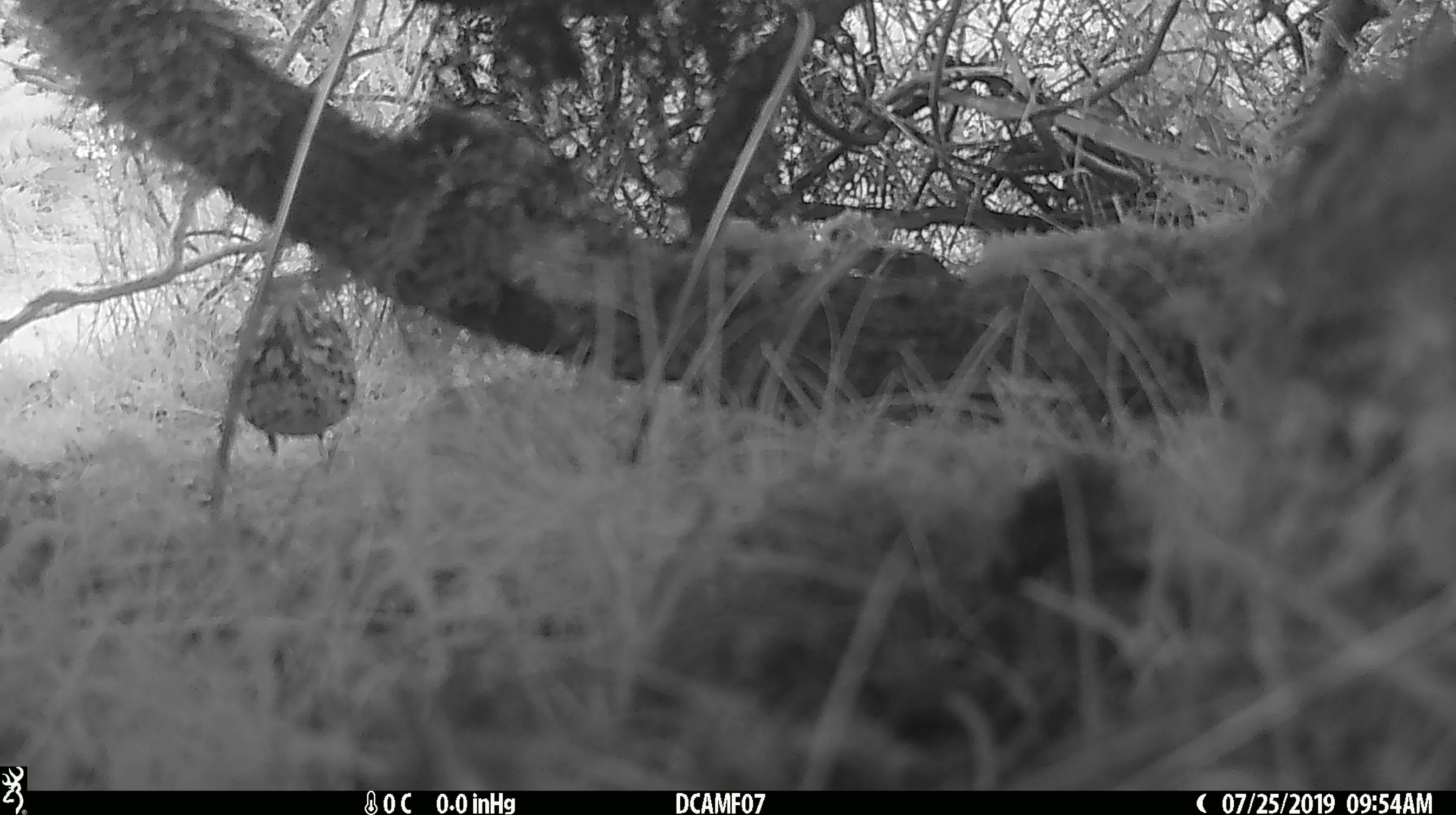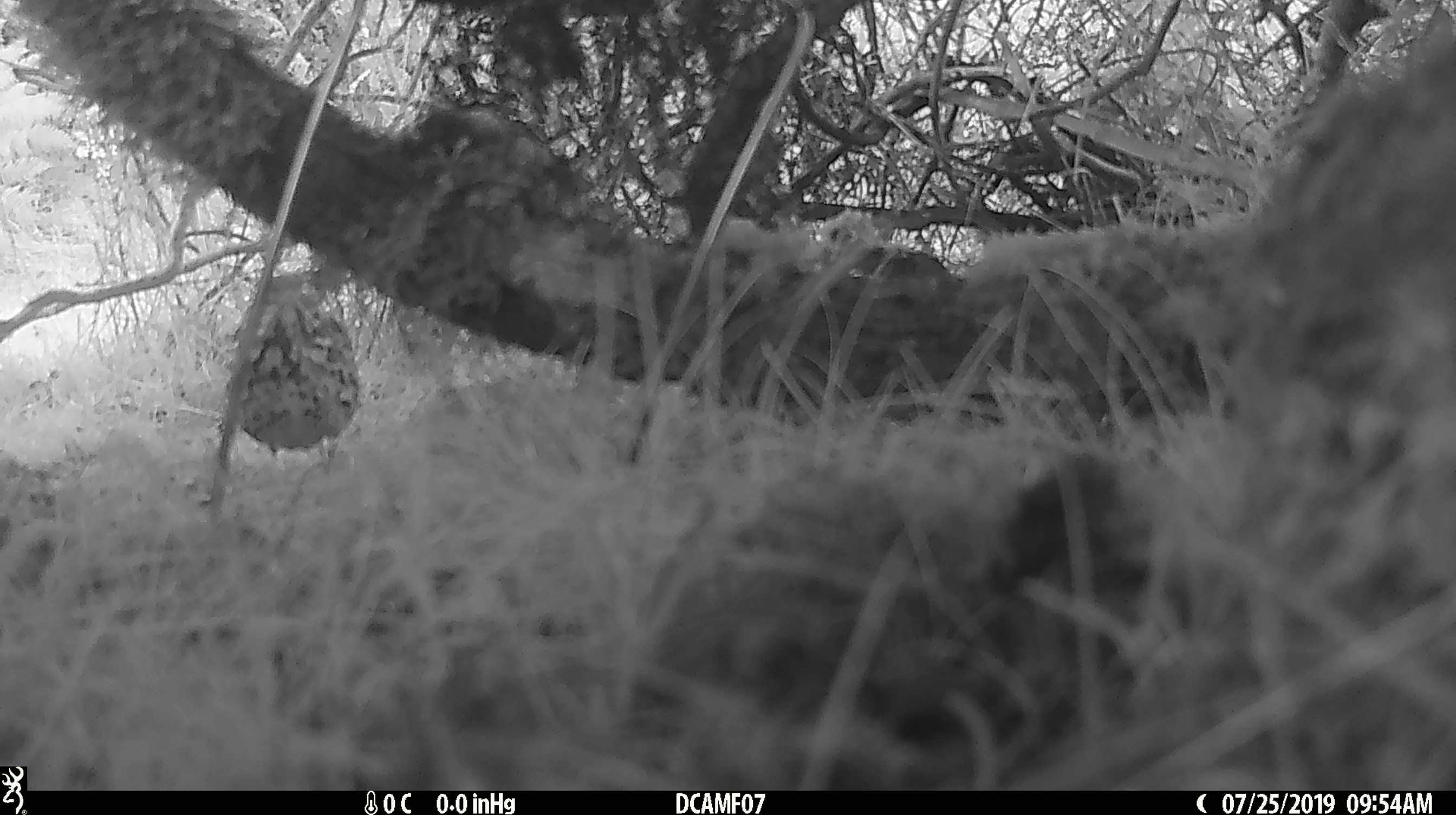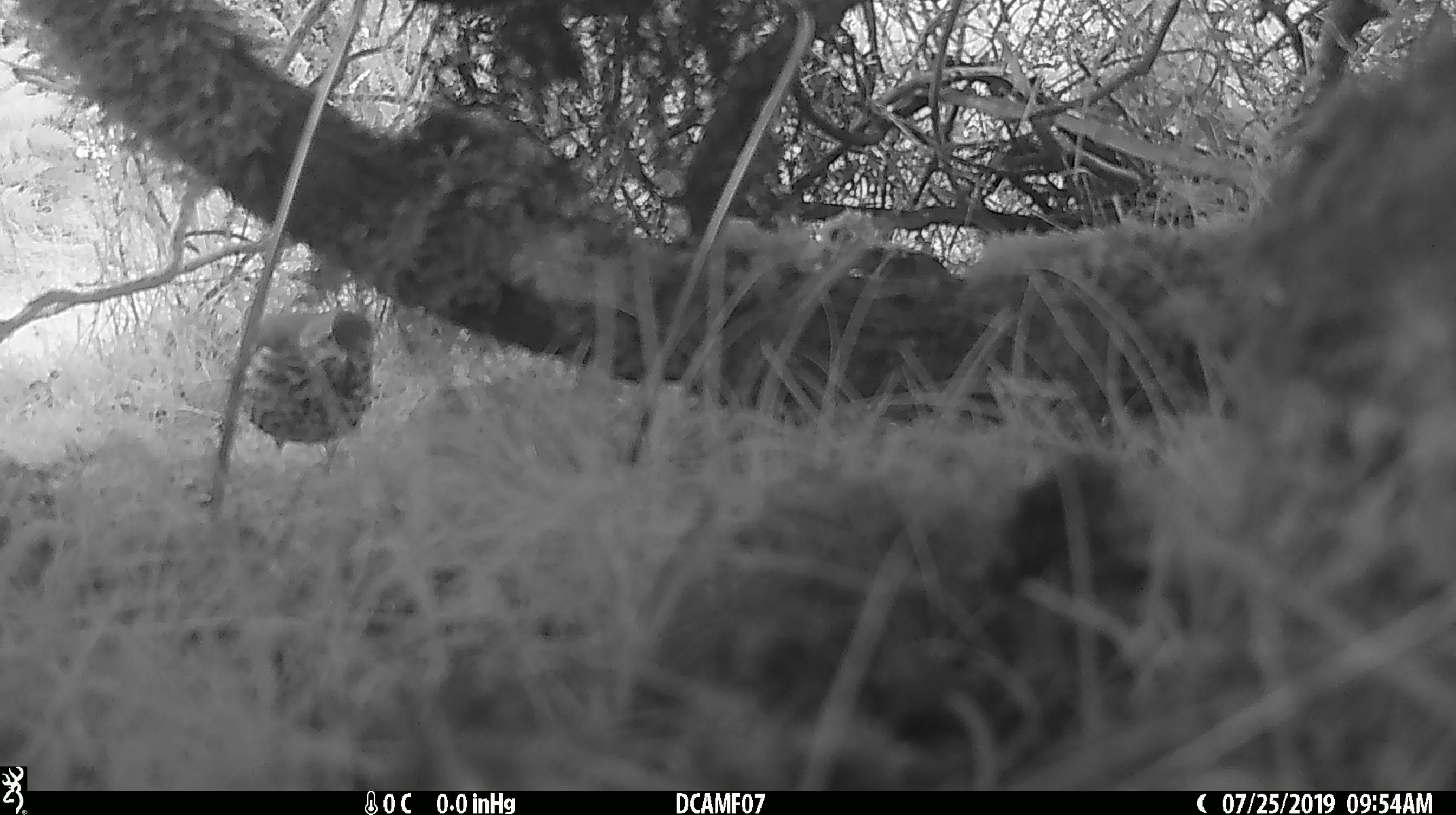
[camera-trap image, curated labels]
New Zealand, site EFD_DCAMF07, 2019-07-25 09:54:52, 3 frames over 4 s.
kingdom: Animalia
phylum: Chordata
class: Aves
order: Passeriformes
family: Turdidae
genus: Turdus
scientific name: Turdus philomelos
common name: song thrush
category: thrush